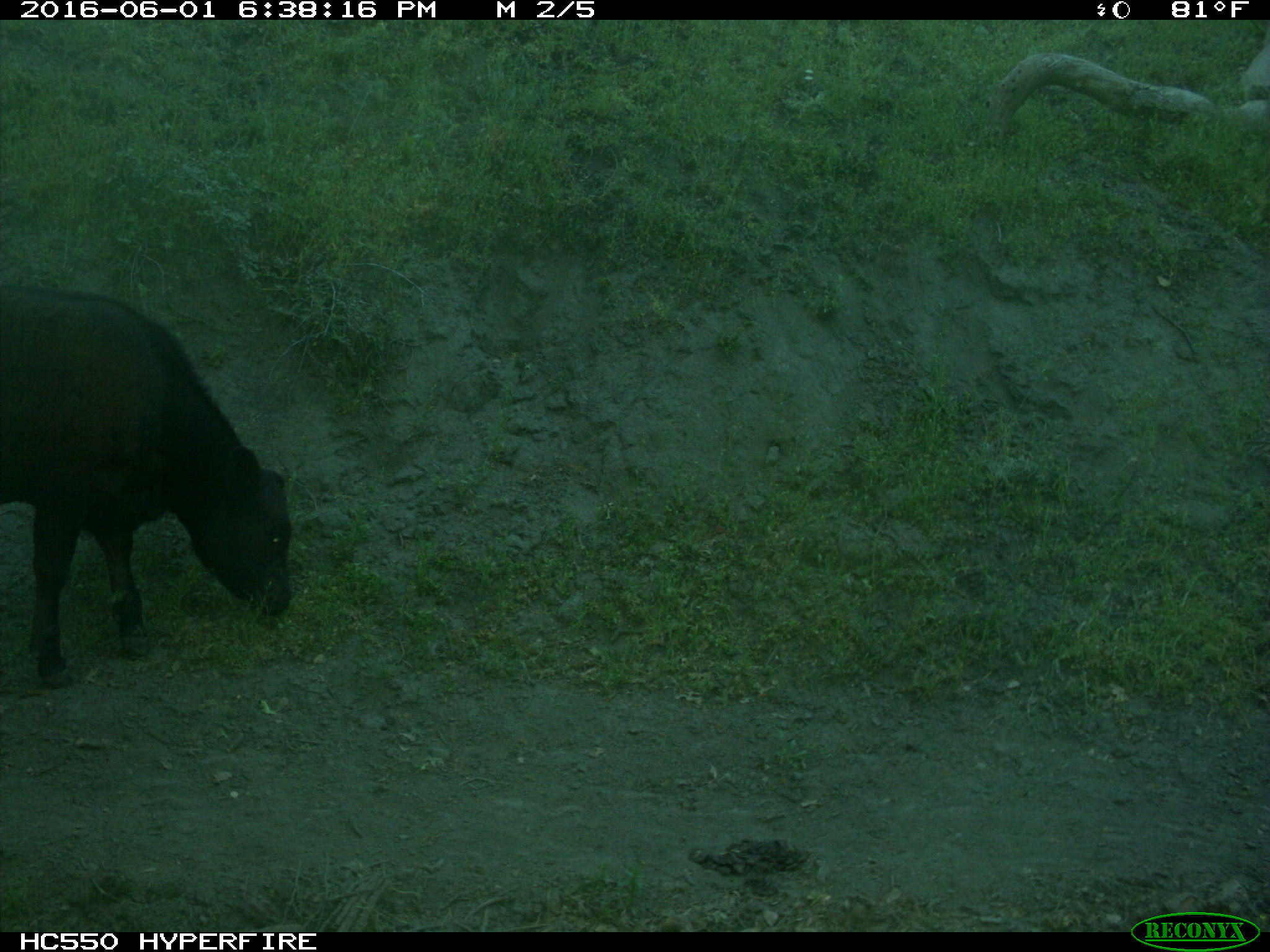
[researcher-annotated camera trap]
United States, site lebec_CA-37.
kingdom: Animalia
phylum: Chordata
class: Mammalia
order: Artiodactyla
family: Bovidae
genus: Bos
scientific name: Bos taurus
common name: domestic cow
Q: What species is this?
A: Bos taurus (domestic cow).